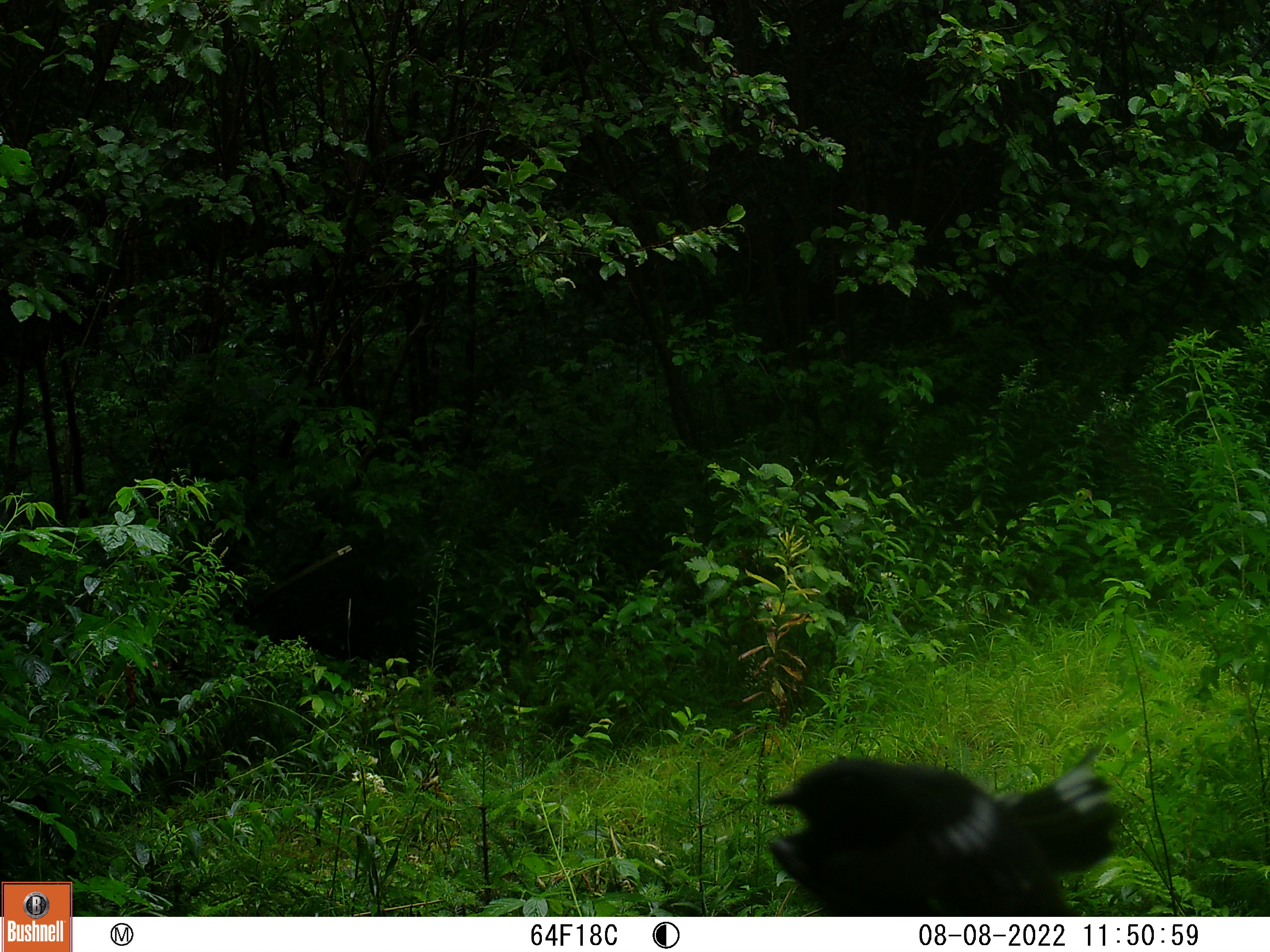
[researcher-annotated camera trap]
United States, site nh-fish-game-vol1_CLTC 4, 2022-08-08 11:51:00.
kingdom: Animalia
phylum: Chordata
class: Aves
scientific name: Aves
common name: bird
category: bird sp.